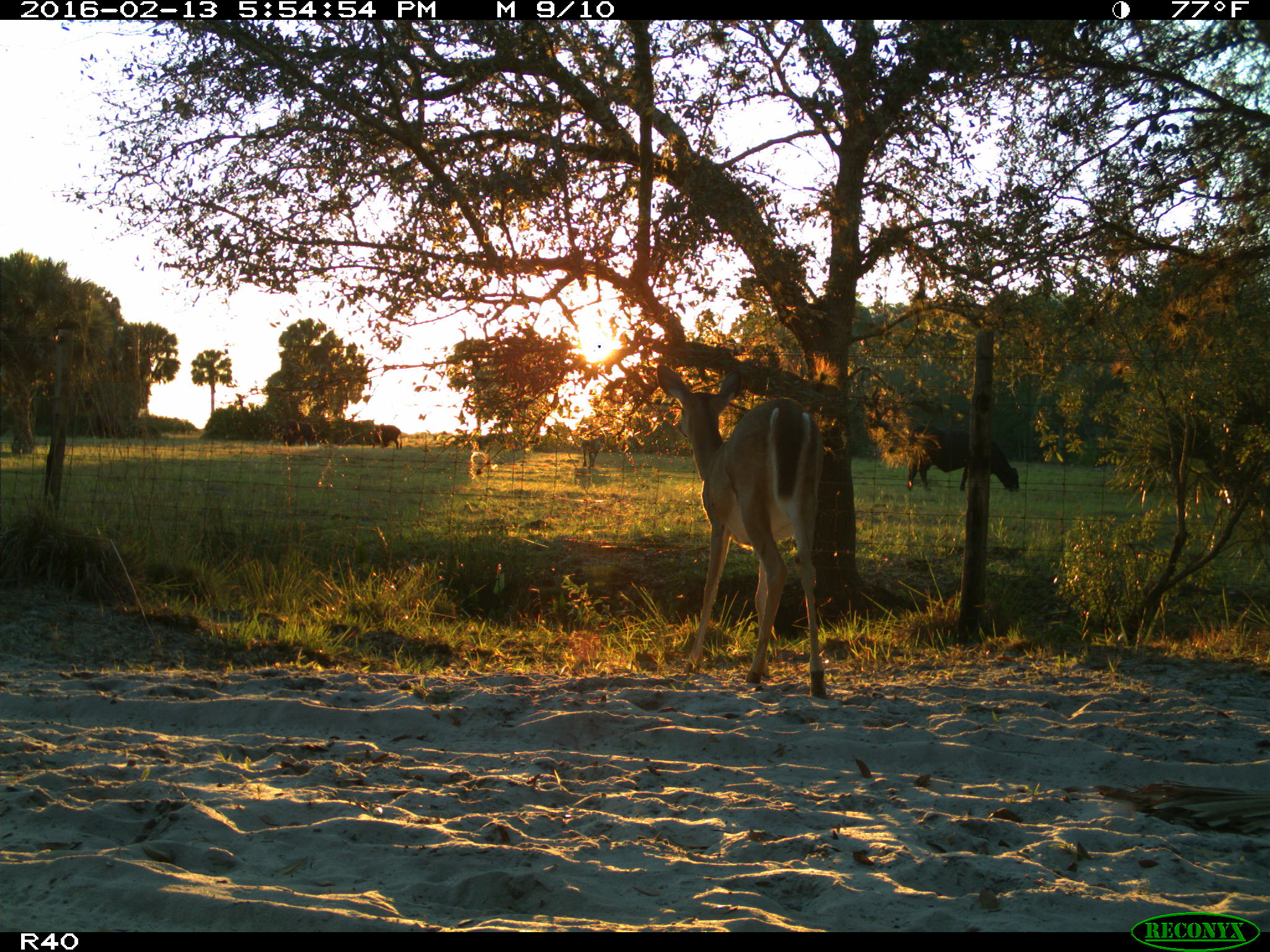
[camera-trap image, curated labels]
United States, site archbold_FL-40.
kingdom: Animalia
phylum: Chordata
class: Mammalia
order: Artiodactyla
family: Bovidae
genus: Bos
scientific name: Bos taurus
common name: domestic cow